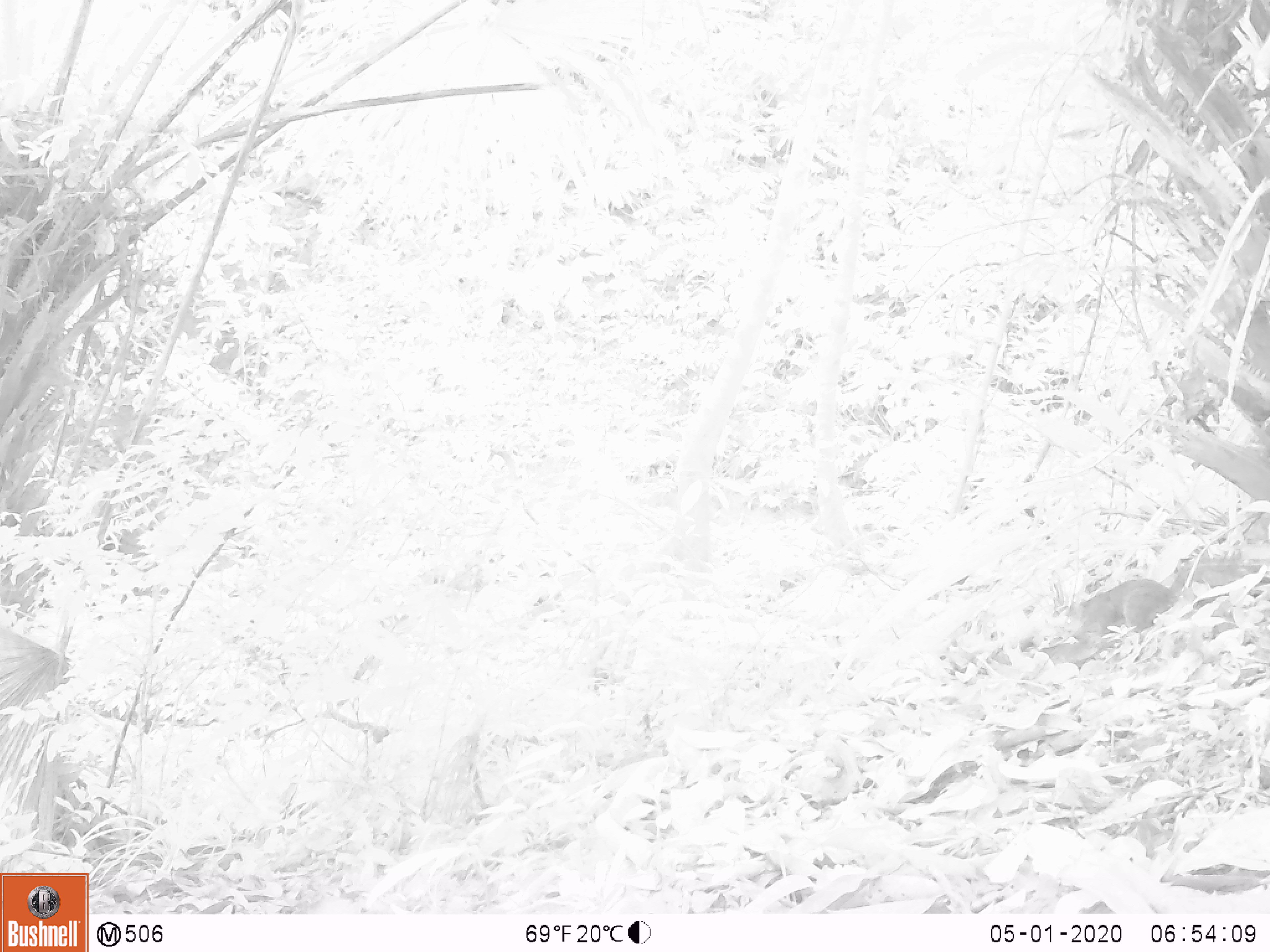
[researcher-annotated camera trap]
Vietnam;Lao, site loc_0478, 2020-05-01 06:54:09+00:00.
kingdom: Animalia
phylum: Chordata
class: Mammalia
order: Rodentia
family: Sciuridae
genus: Dremomys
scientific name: Dremomys rufigenis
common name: red-cheeked squirrel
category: red cheeked squirrel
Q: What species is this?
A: Red cheeked squirrel (red-cheeked squirrel) (Dremomys rufigenis).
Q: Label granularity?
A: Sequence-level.